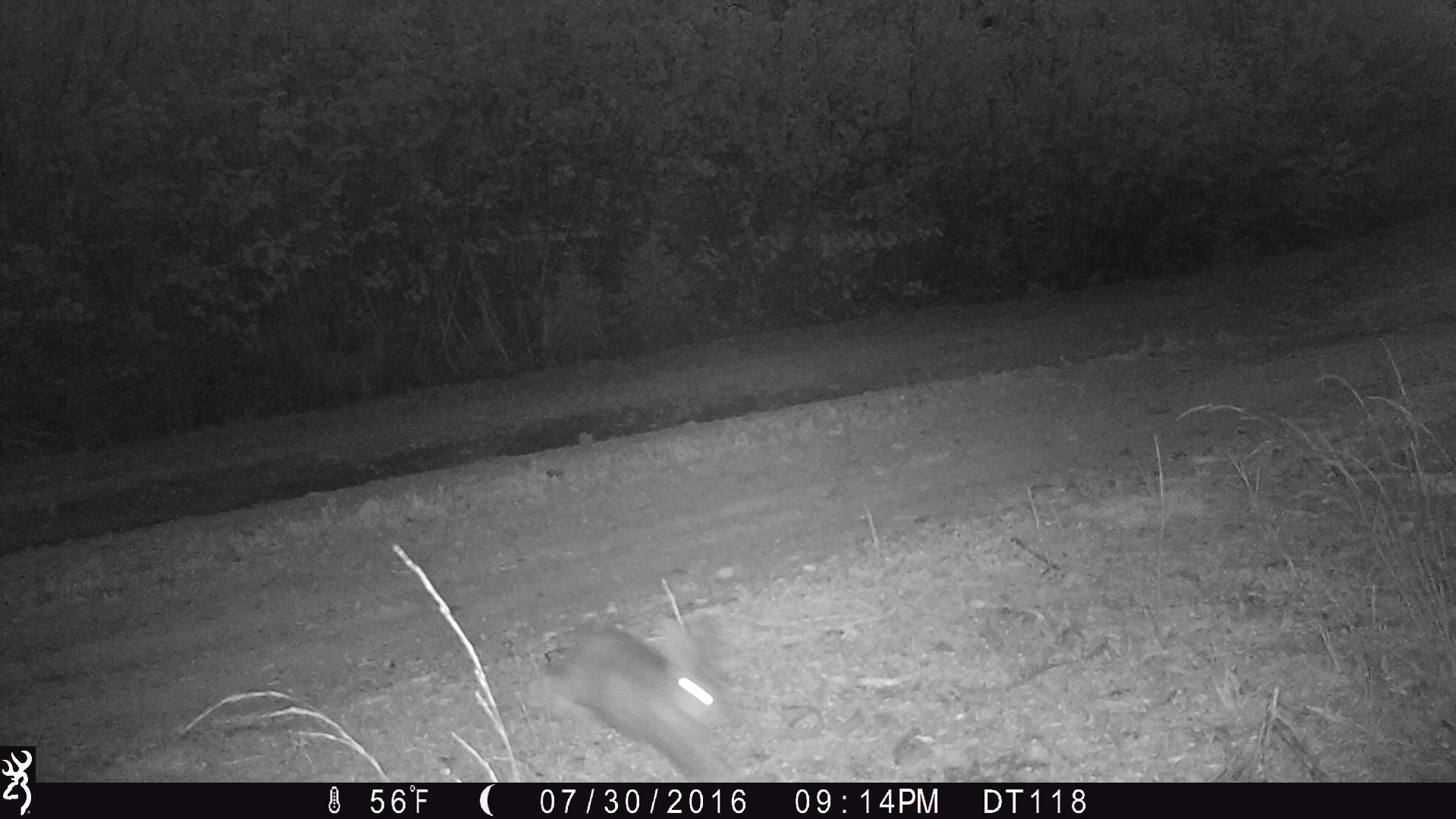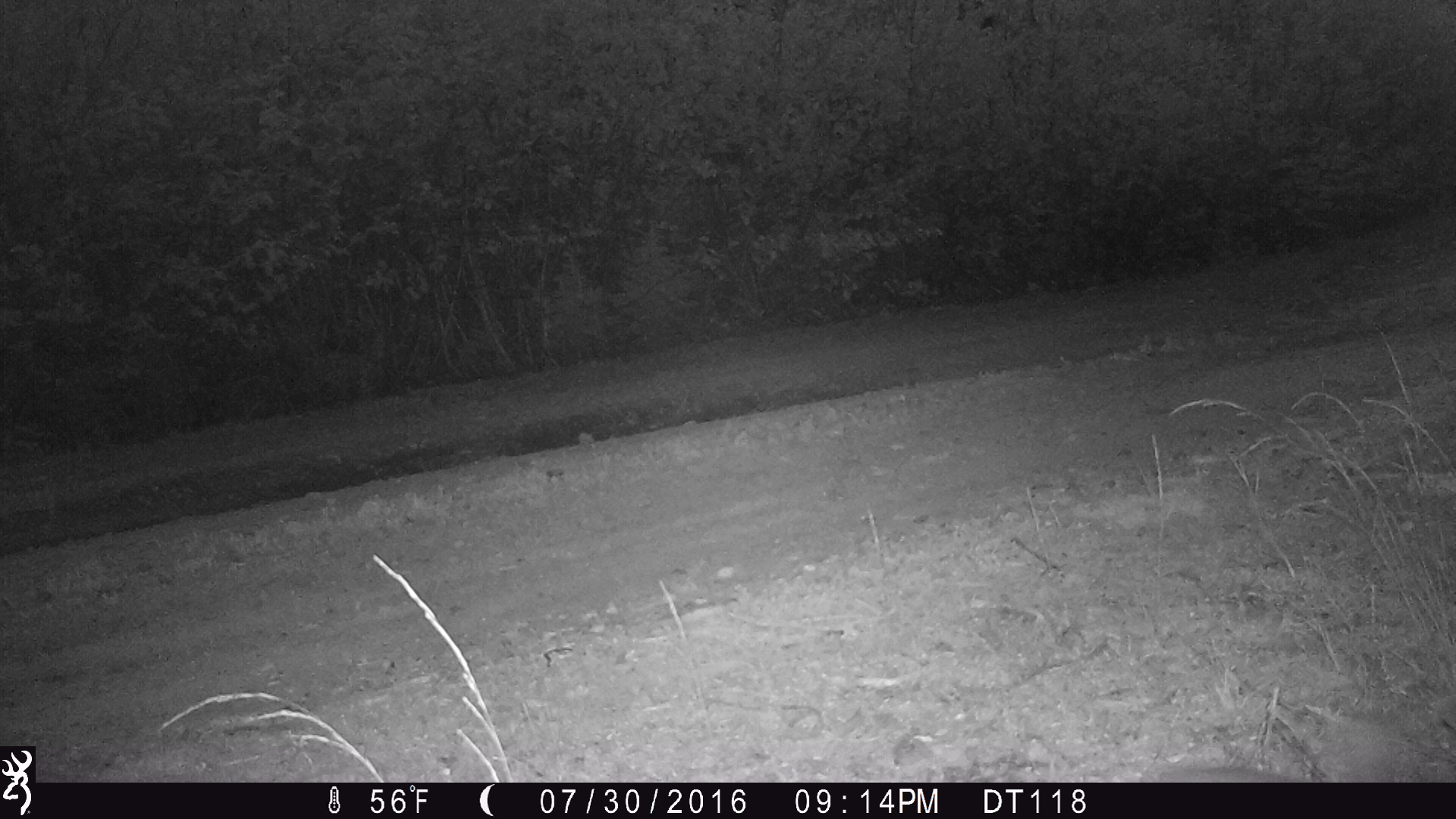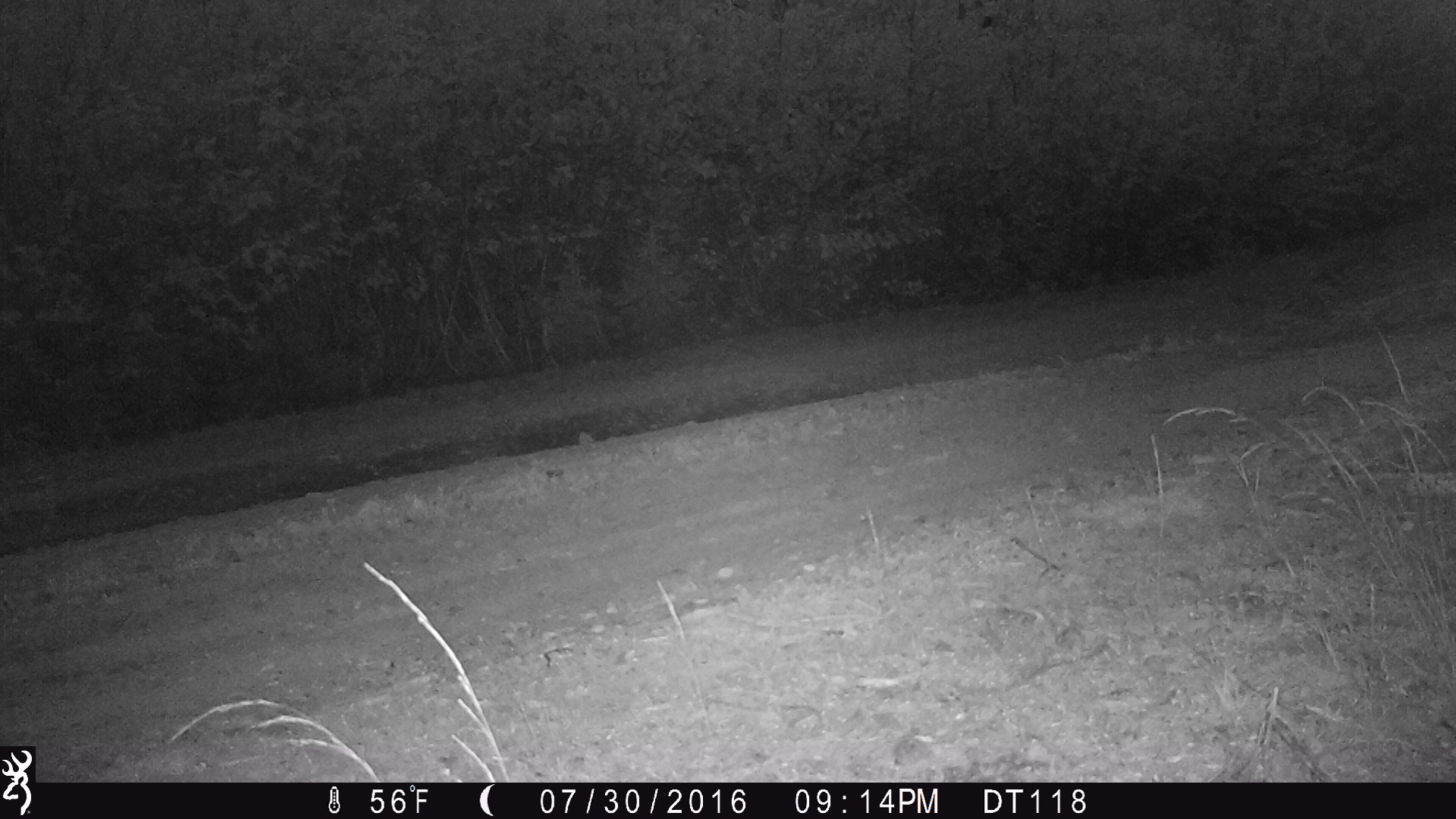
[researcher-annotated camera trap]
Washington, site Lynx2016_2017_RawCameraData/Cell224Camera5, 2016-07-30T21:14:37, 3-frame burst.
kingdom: Animalia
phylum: Chordata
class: Mammalia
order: Lagomorpha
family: Leporidae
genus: Lepus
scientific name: Lepus americanus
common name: snowshoe hare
Lepus americanus (snowshoe hare). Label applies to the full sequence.